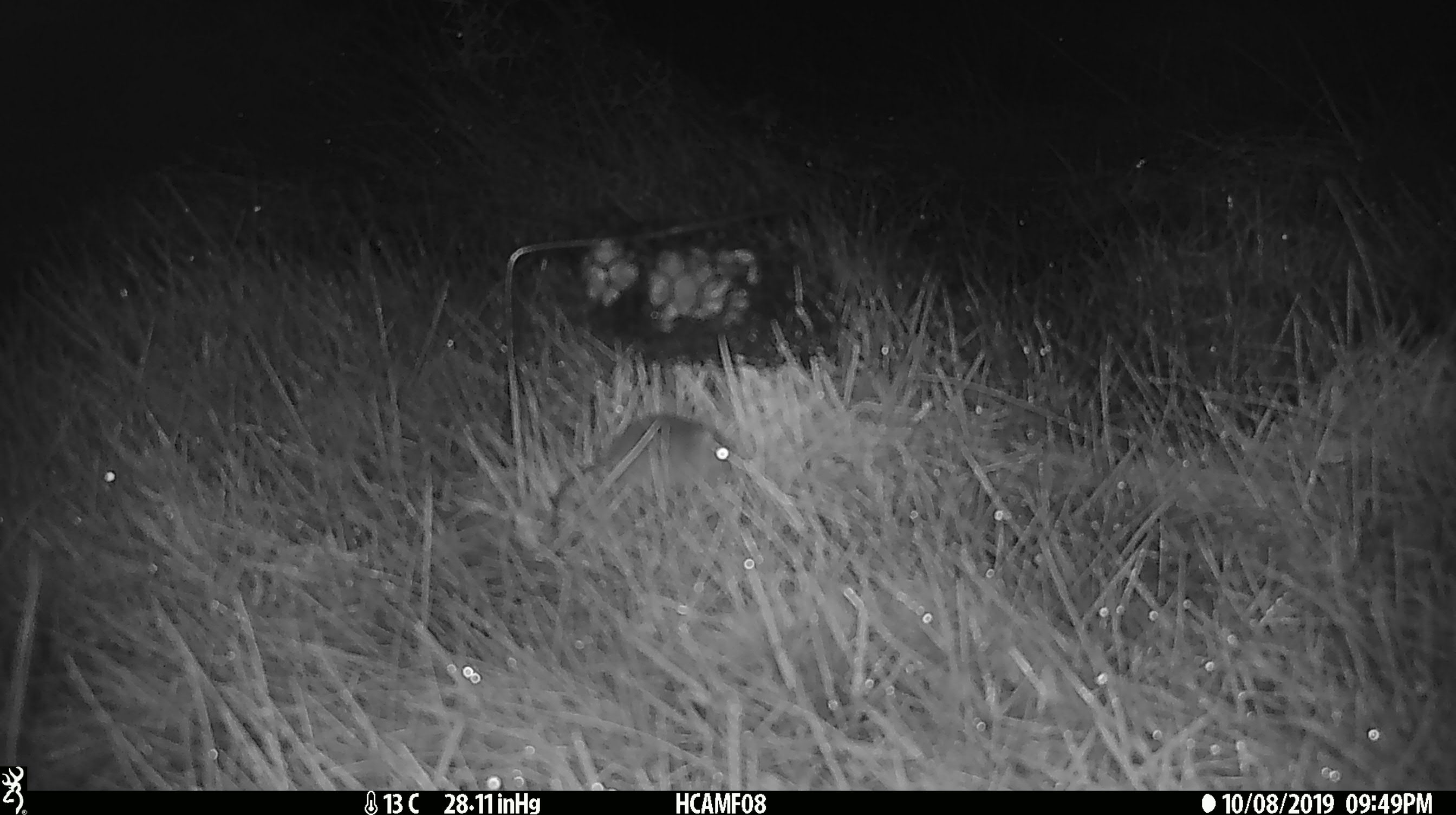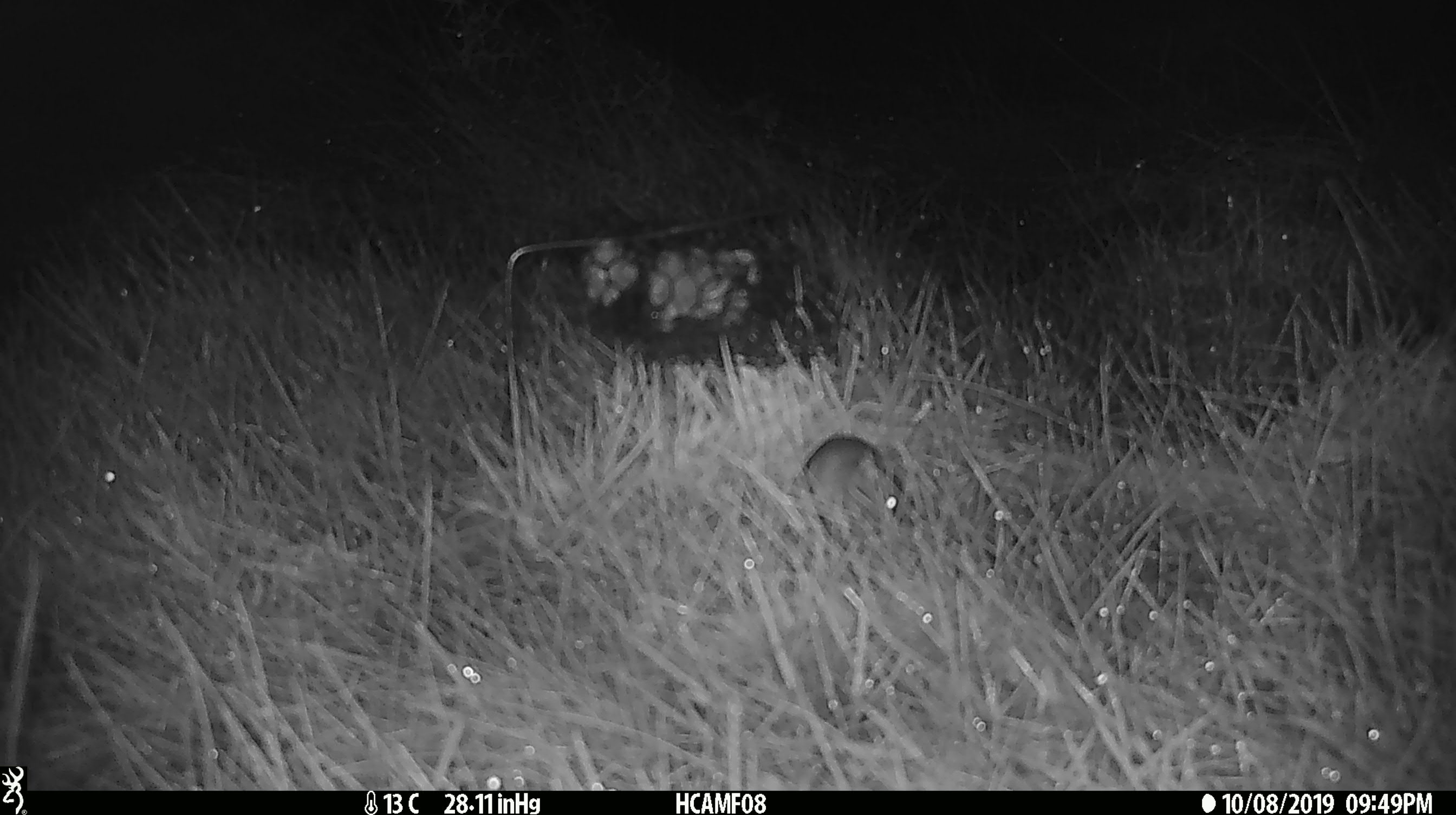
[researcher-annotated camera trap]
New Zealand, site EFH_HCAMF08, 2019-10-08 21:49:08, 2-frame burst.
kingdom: Animalia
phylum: Chordata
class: Mammalia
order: Rodentia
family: Muridae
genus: Mus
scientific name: Mus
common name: mouse